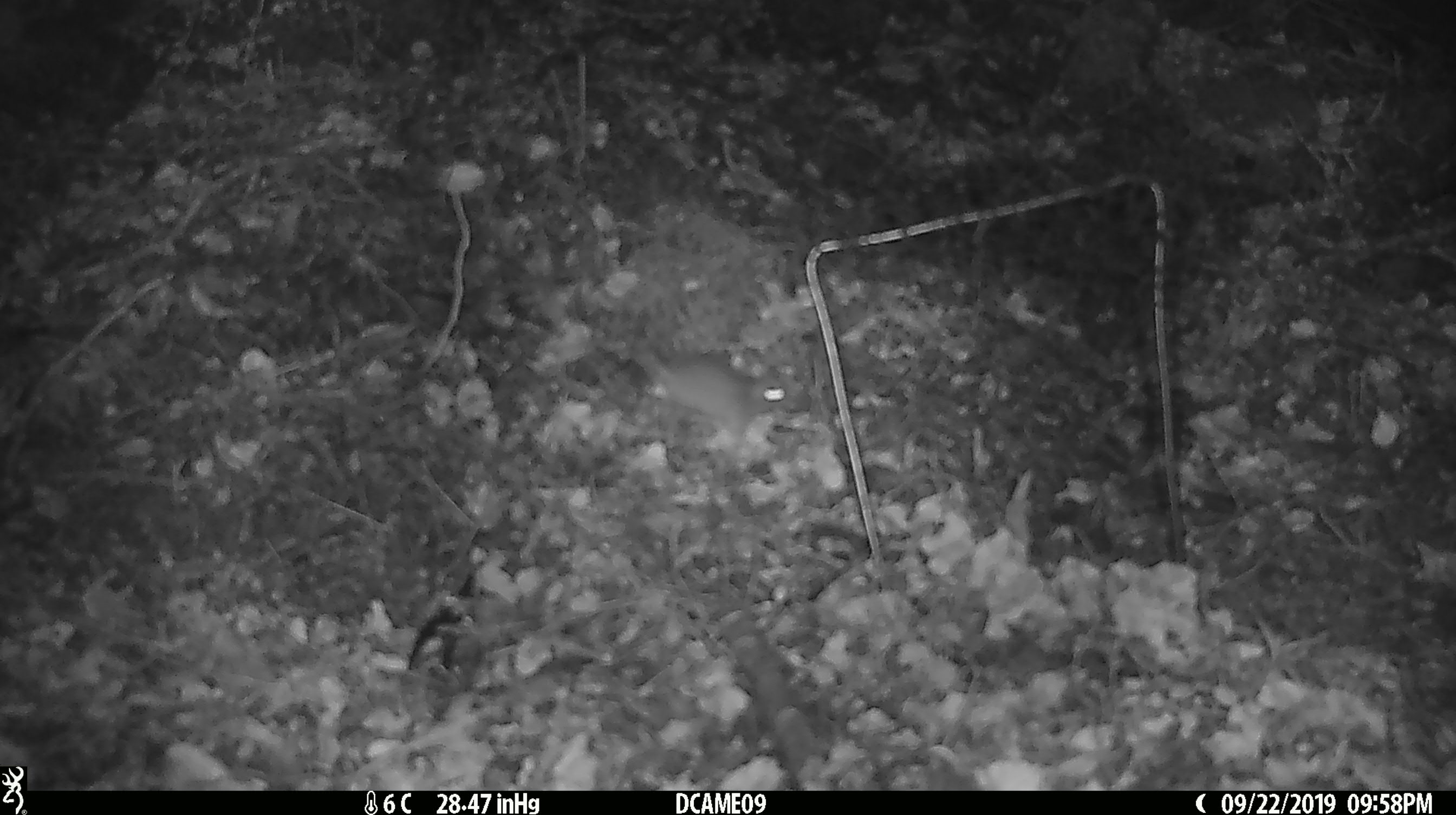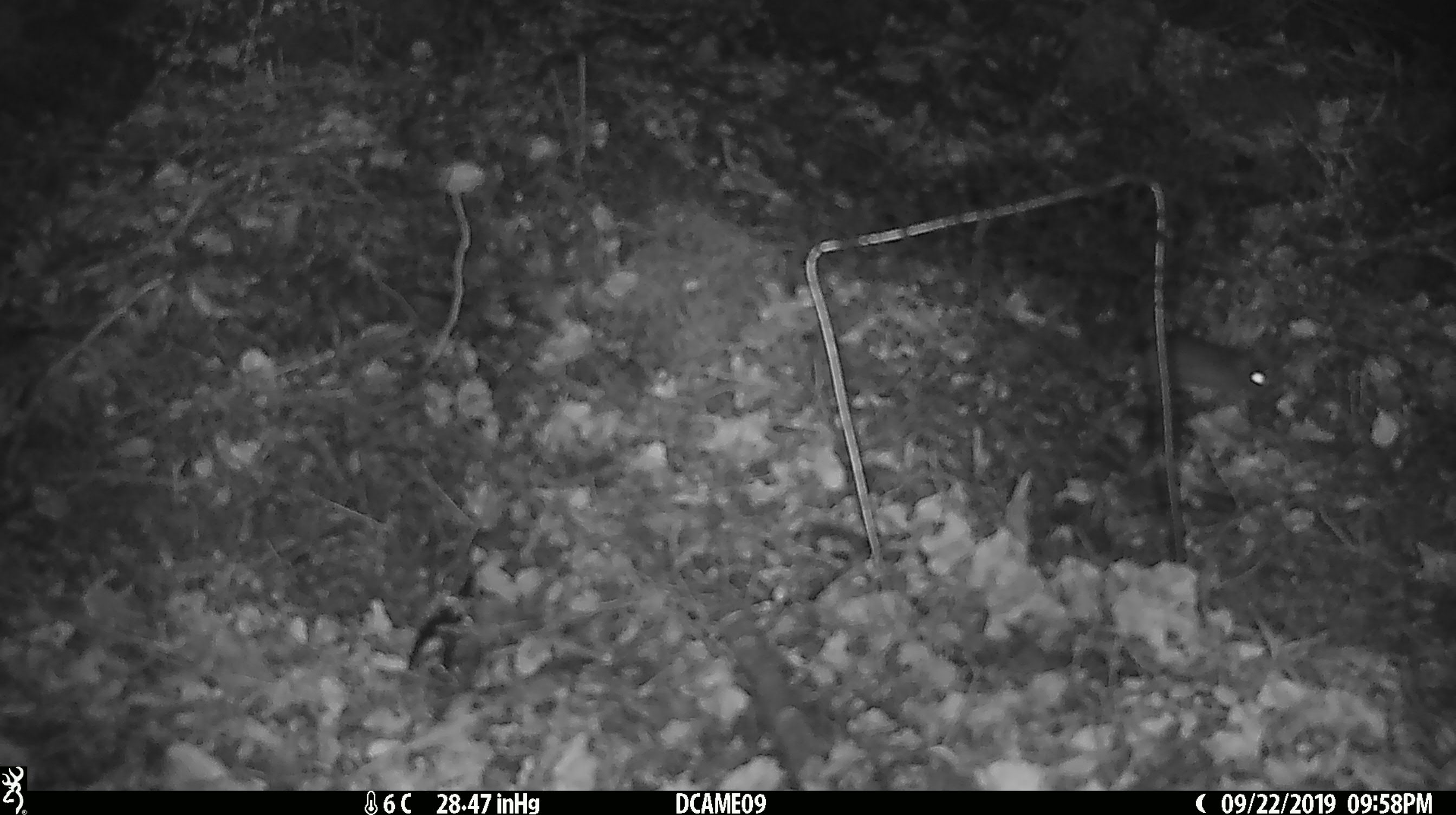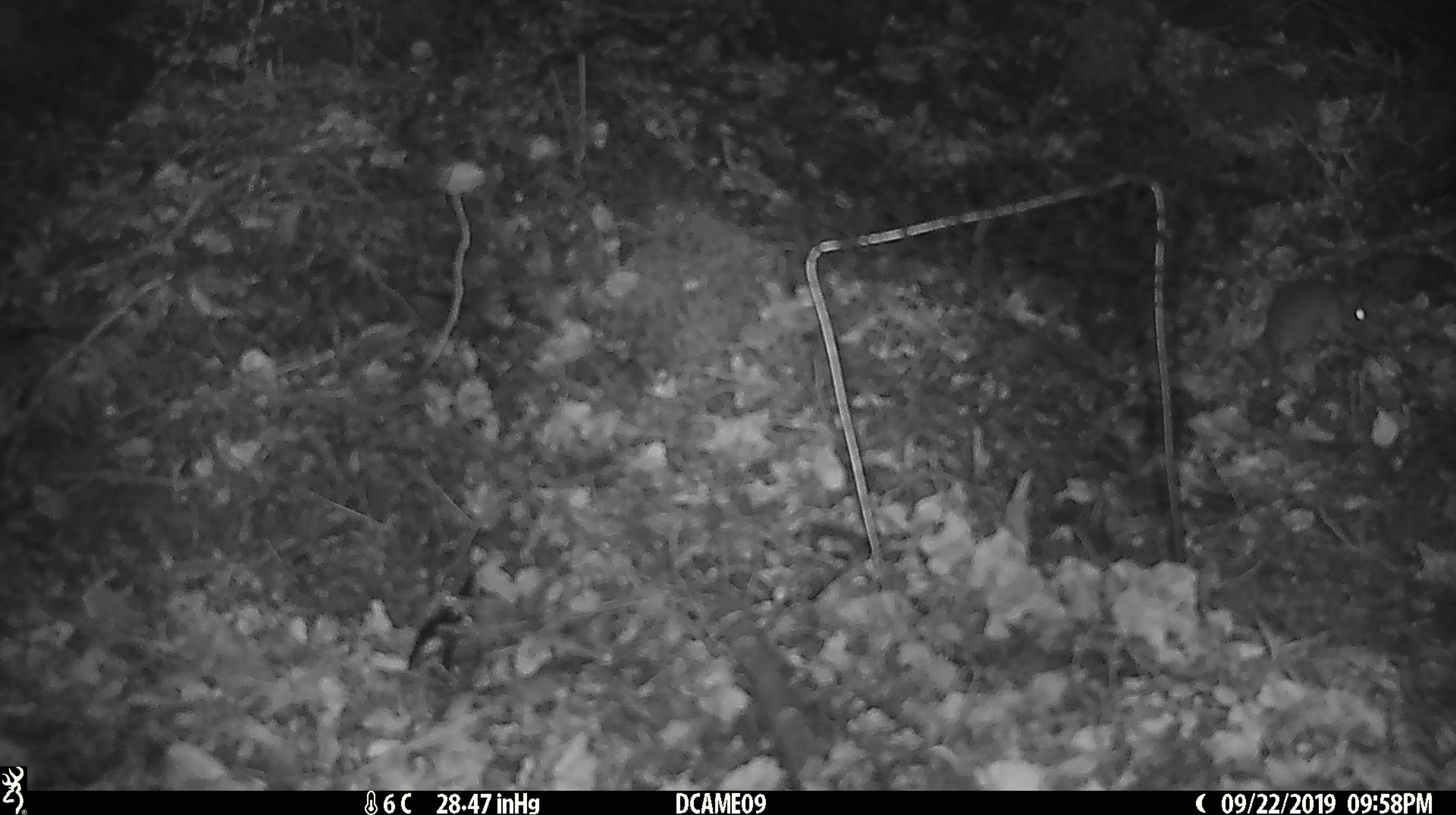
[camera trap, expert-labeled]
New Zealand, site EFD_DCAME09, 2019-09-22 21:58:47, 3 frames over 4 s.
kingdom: Animalia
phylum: Chordata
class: Mammalia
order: Rodentia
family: Muridae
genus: Mus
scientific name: Mus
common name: mouse